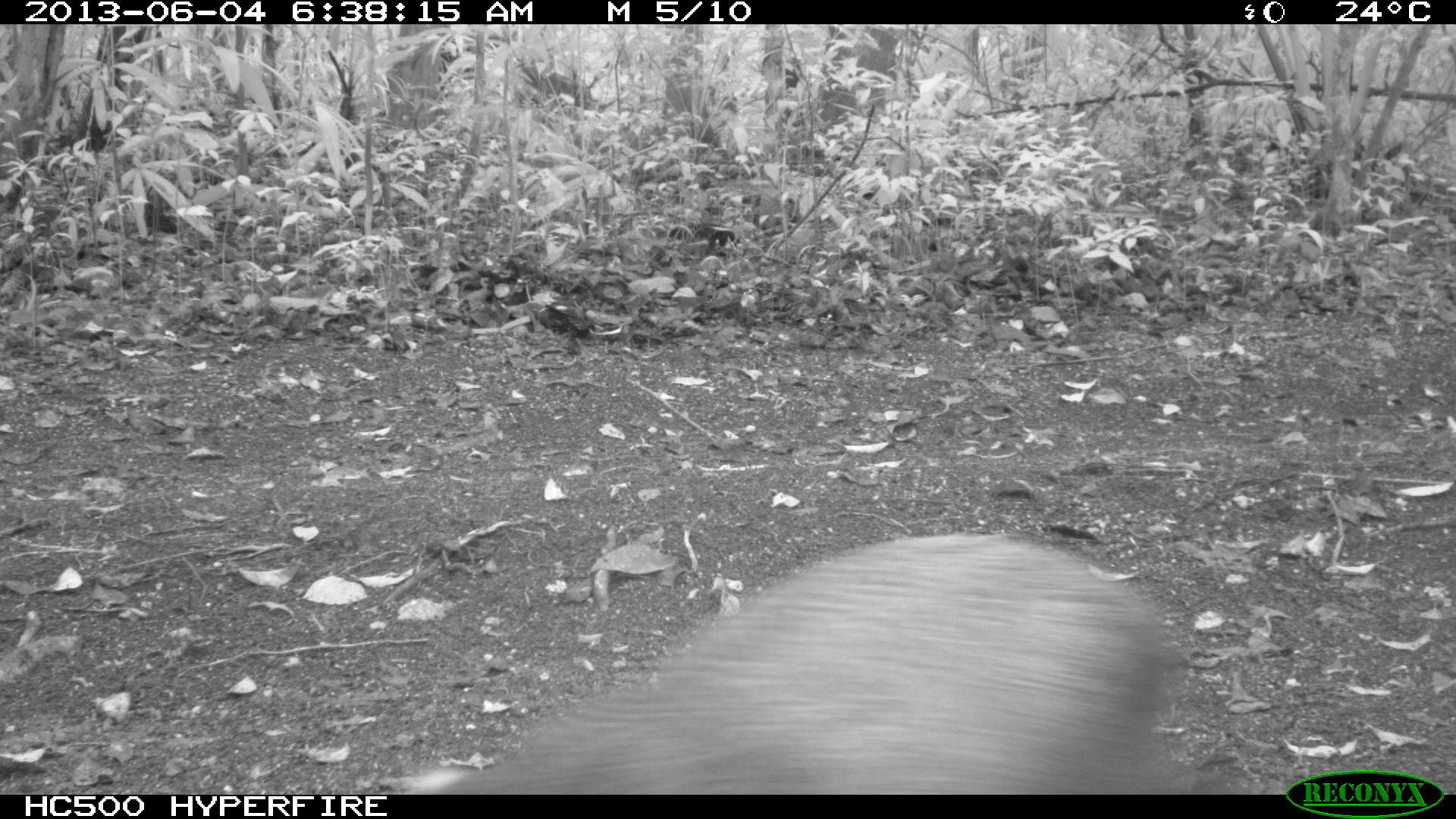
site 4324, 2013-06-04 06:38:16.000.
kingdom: Animalia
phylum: Chordata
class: Mammalia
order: Rodentia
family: Dasyproctidae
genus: Dasyprocta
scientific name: Dasyprocta punctata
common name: central american agouti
Dasyprocta punctata (central american agouti), count 1.